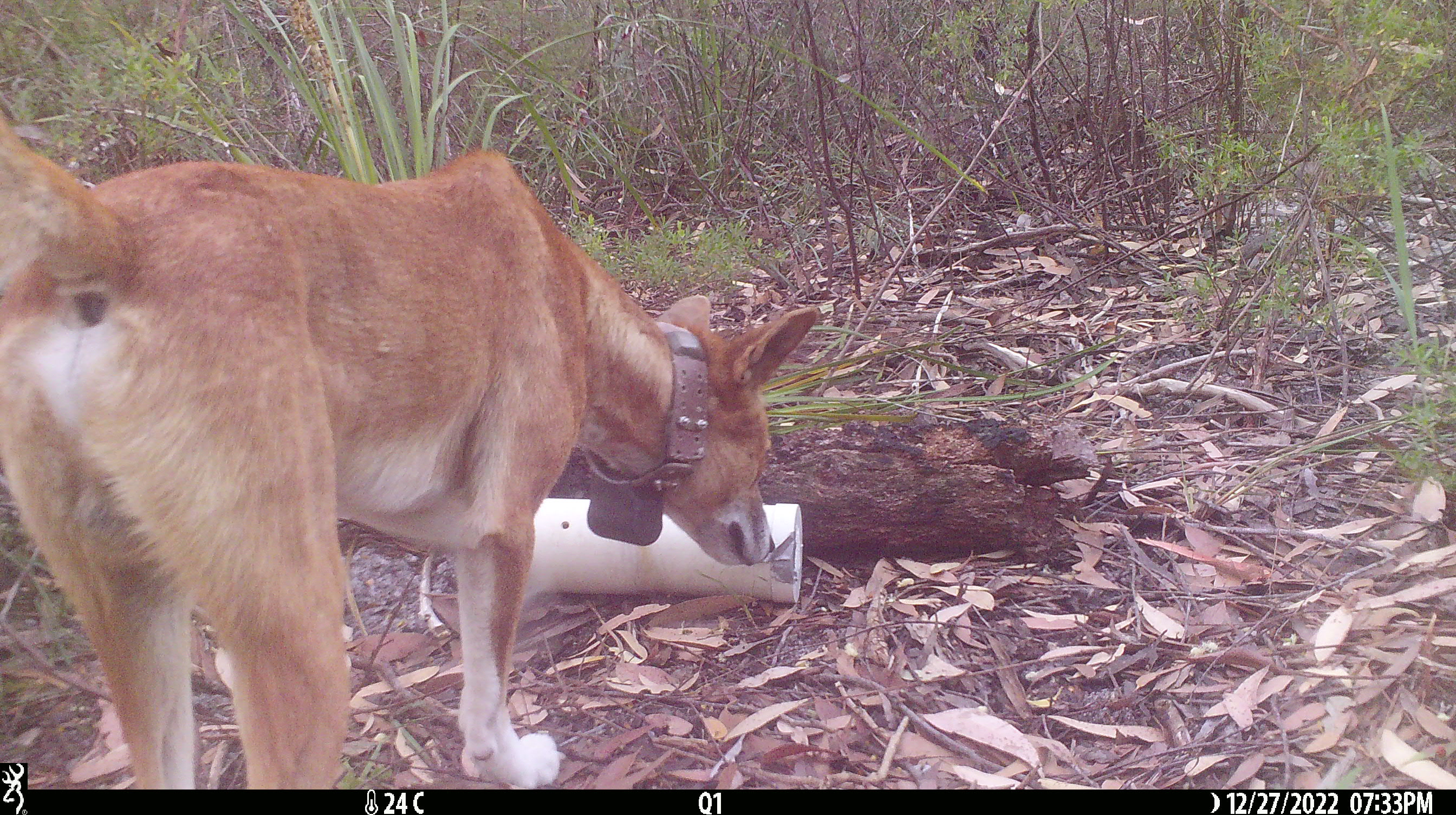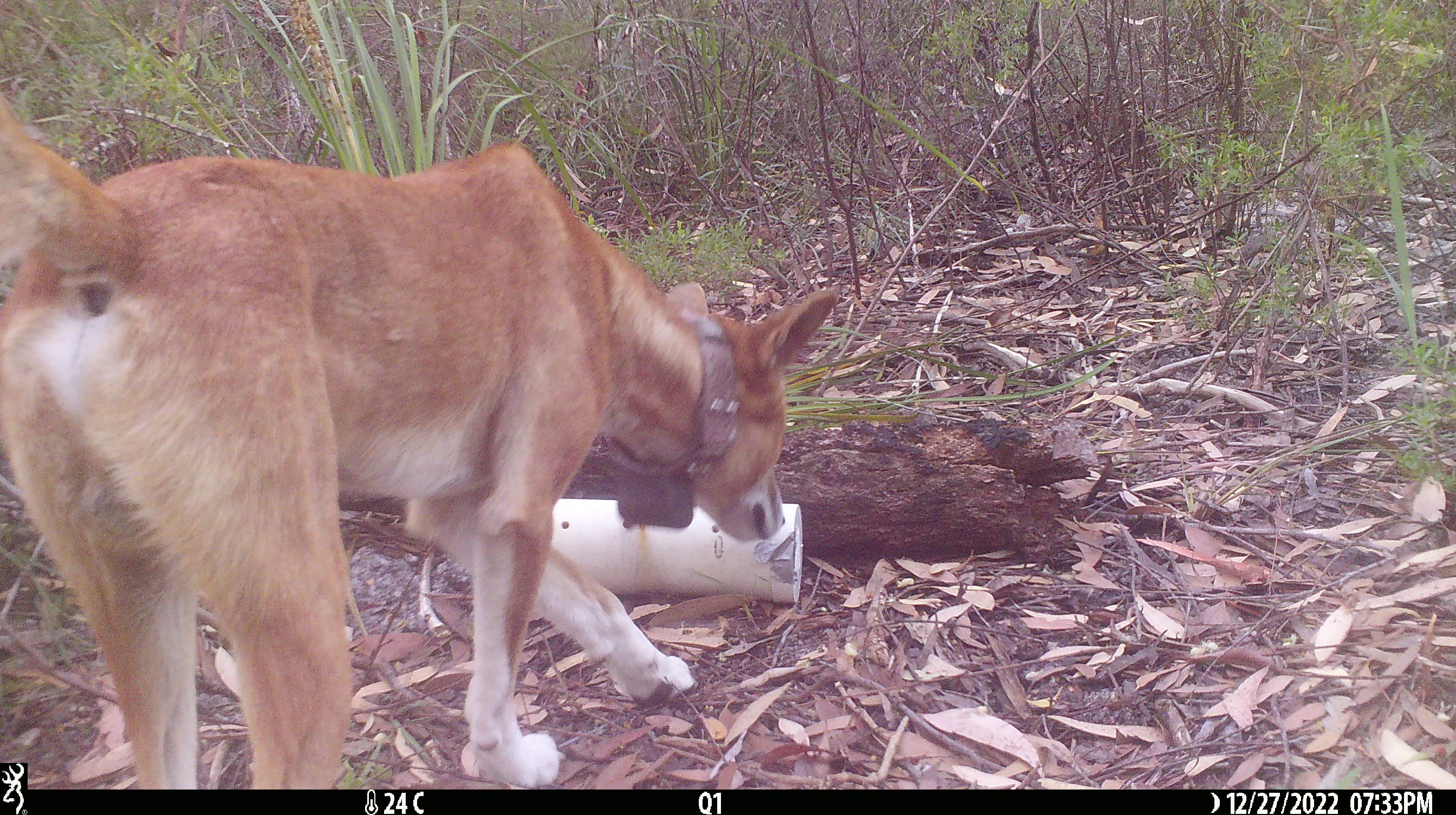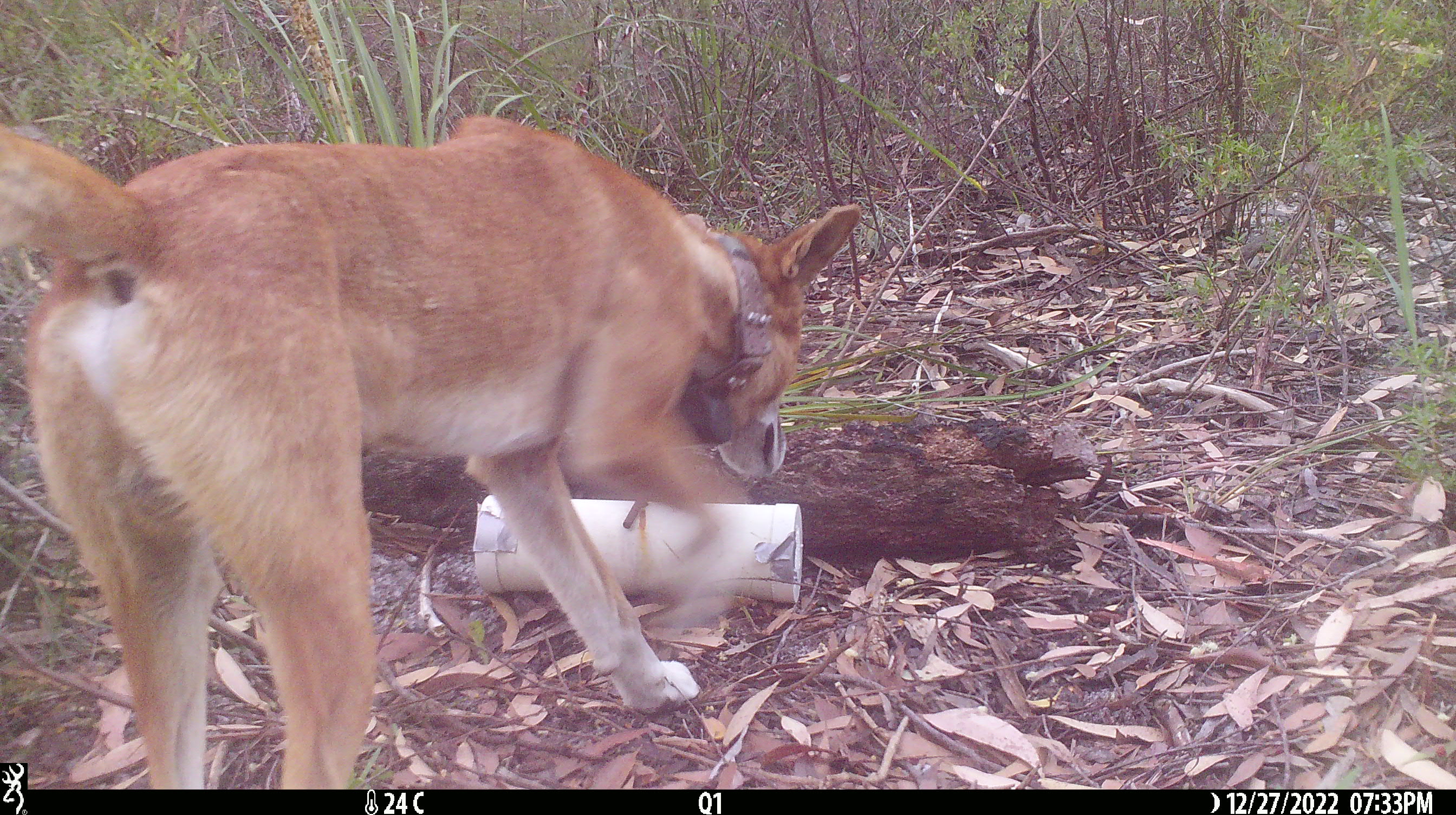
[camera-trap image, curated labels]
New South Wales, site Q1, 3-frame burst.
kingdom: Animalia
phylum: Chordata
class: Mammalia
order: Carnivora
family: Canidae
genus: Canis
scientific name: Canis familiaris dingo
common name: dingo